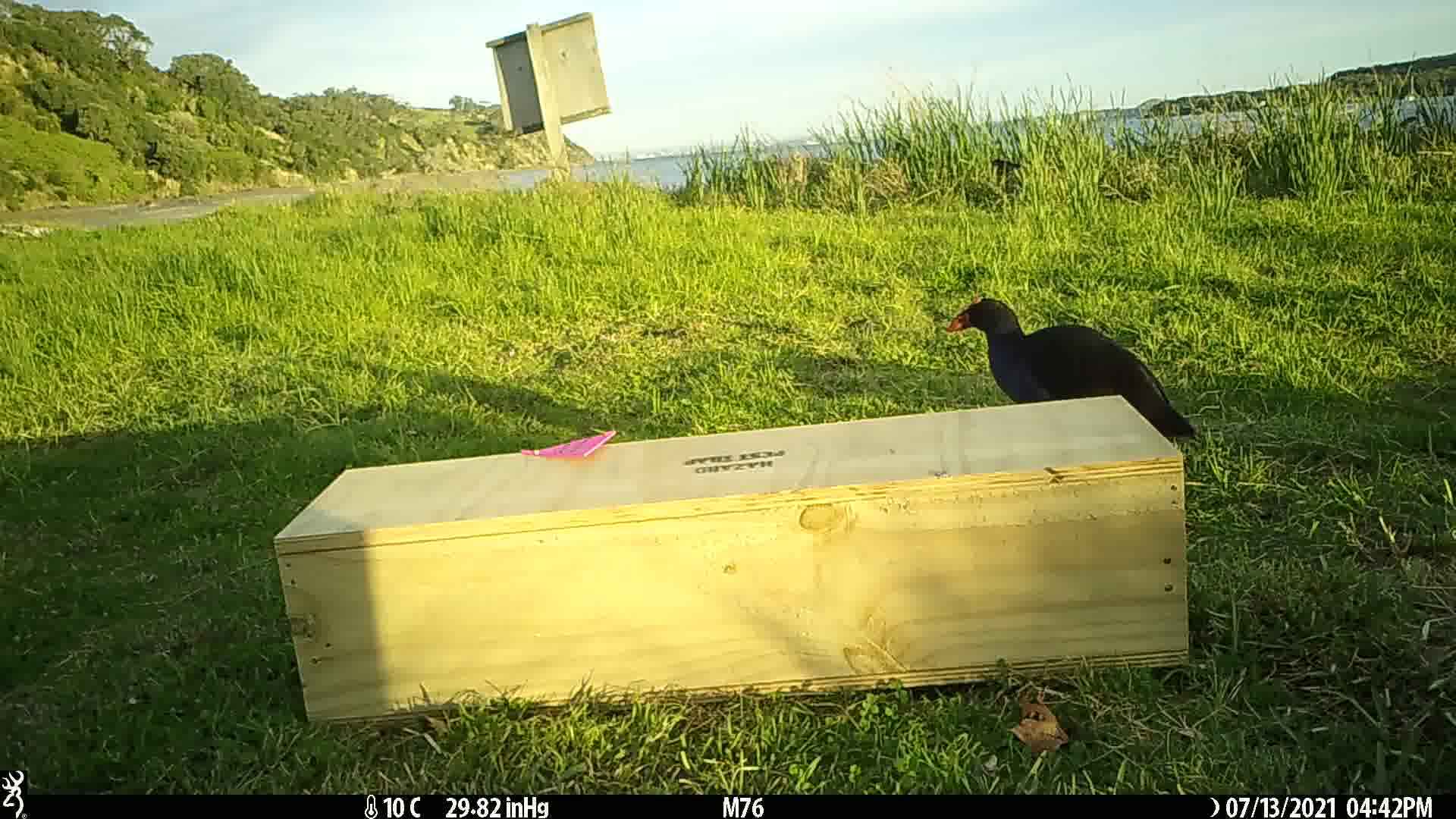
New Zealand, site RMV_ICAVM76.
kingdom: Animalia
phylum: Chordata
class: Aves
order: Gruiformes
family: Rallidae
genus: Porphyrio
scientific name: Porphyrio melanotus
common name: australasian swamphen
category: pukeko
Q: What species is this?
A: Pukeko (australasian swamphen) (Porphyrio melanotus).